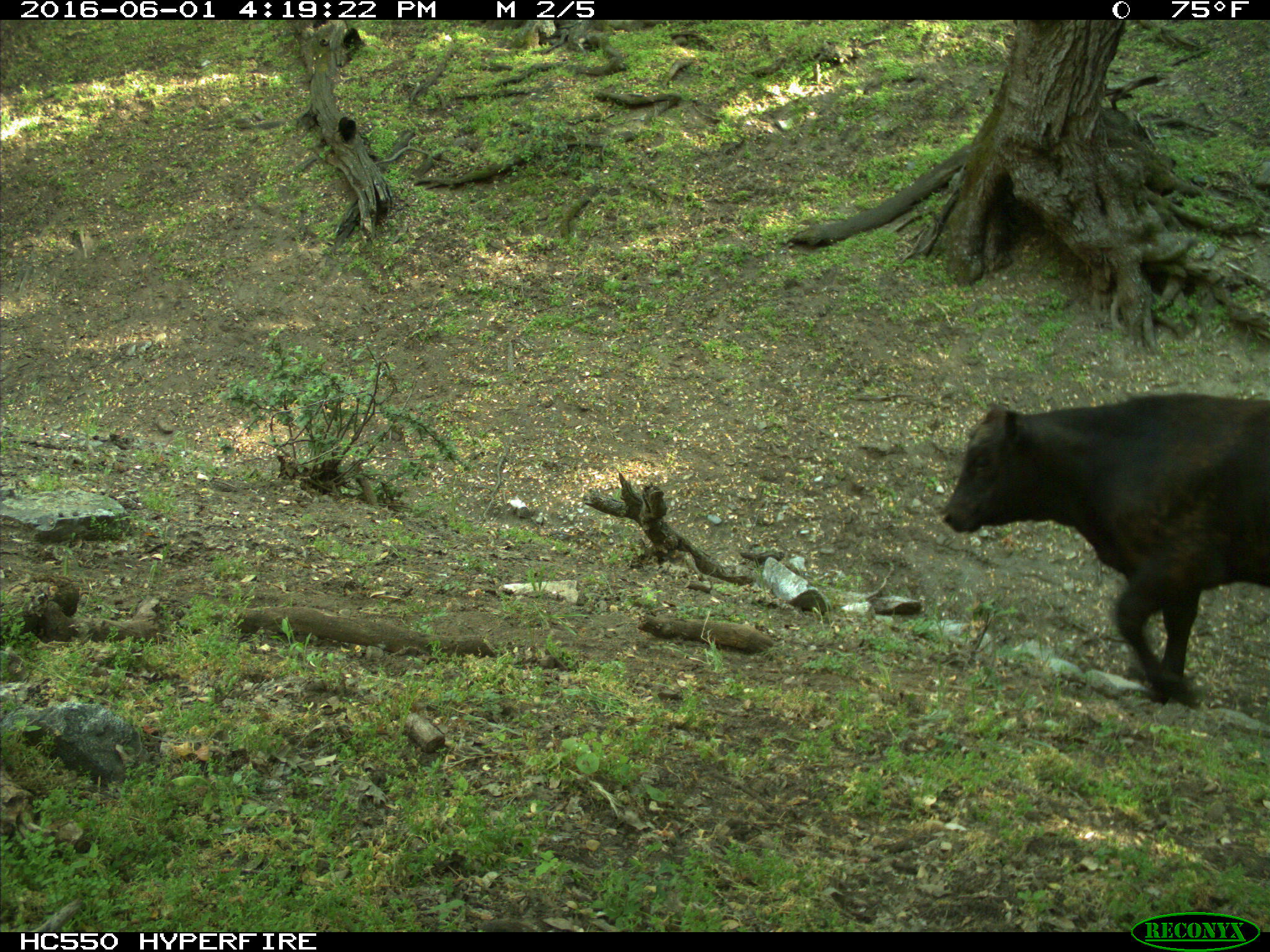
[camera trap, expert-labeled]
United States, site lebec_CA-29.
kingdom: Animalia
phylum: Chordata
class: Mammalia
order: Artiodactyla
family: Bovidae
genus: Bos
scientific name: Bos taurus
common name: domestic cow